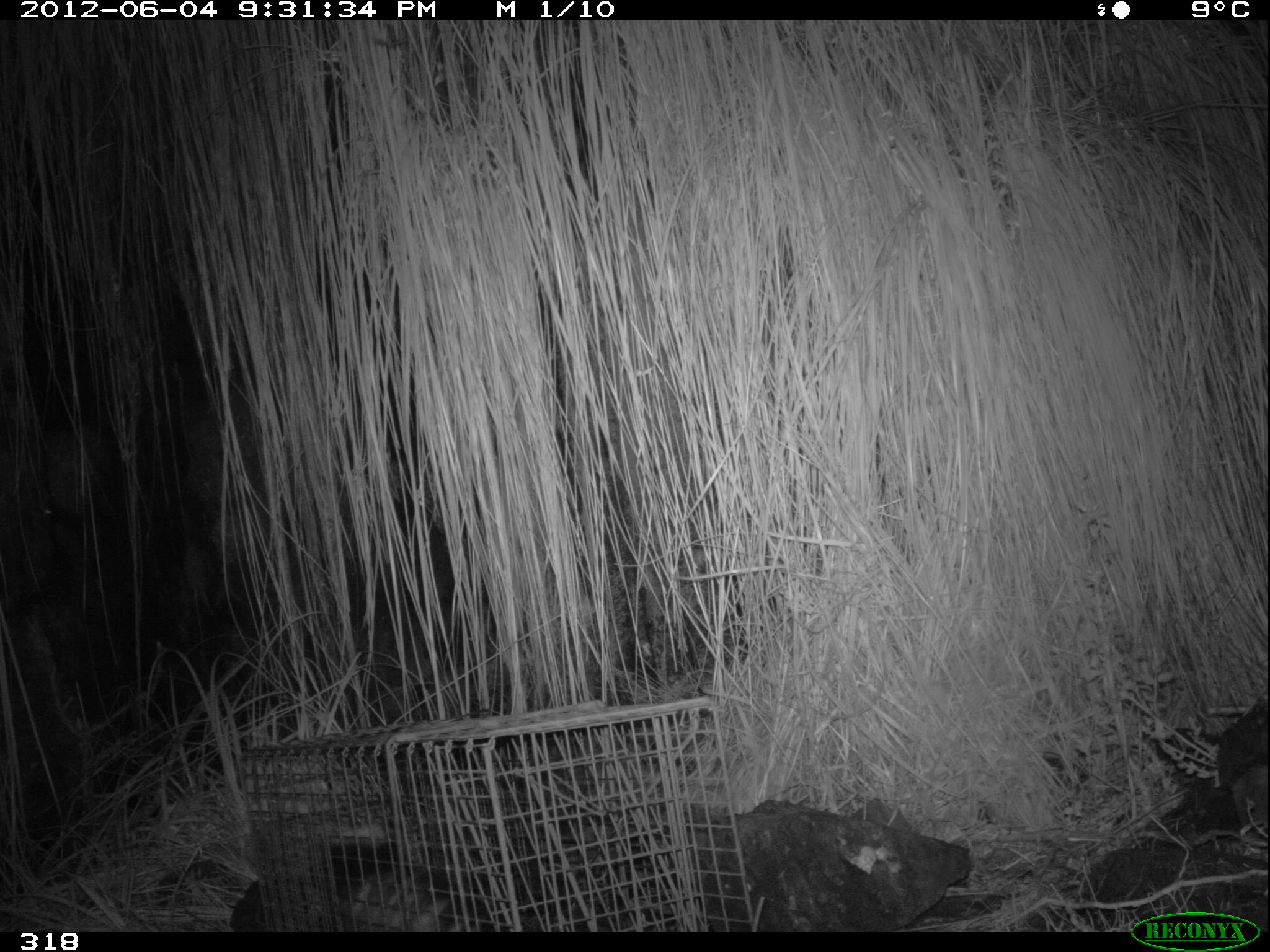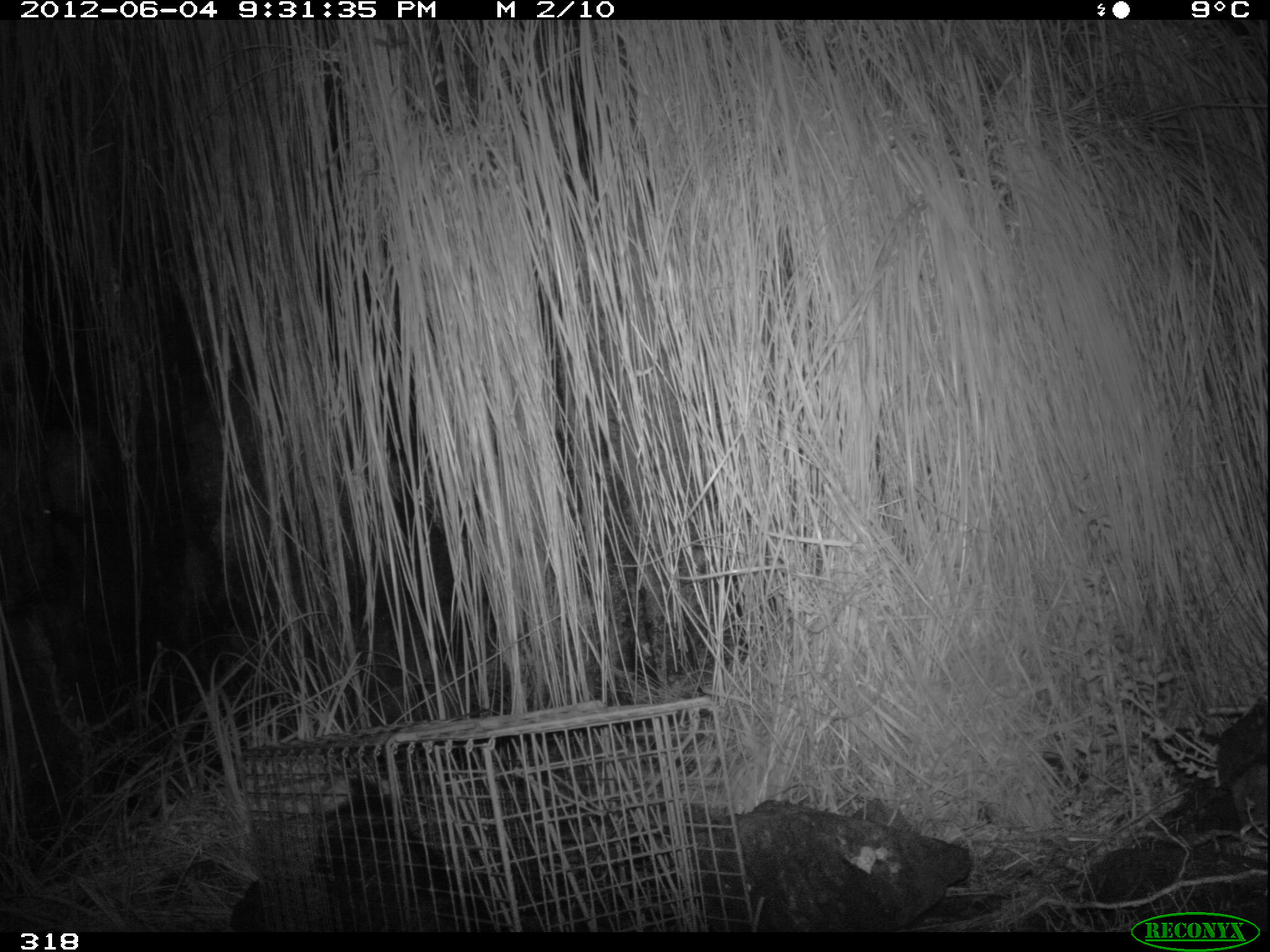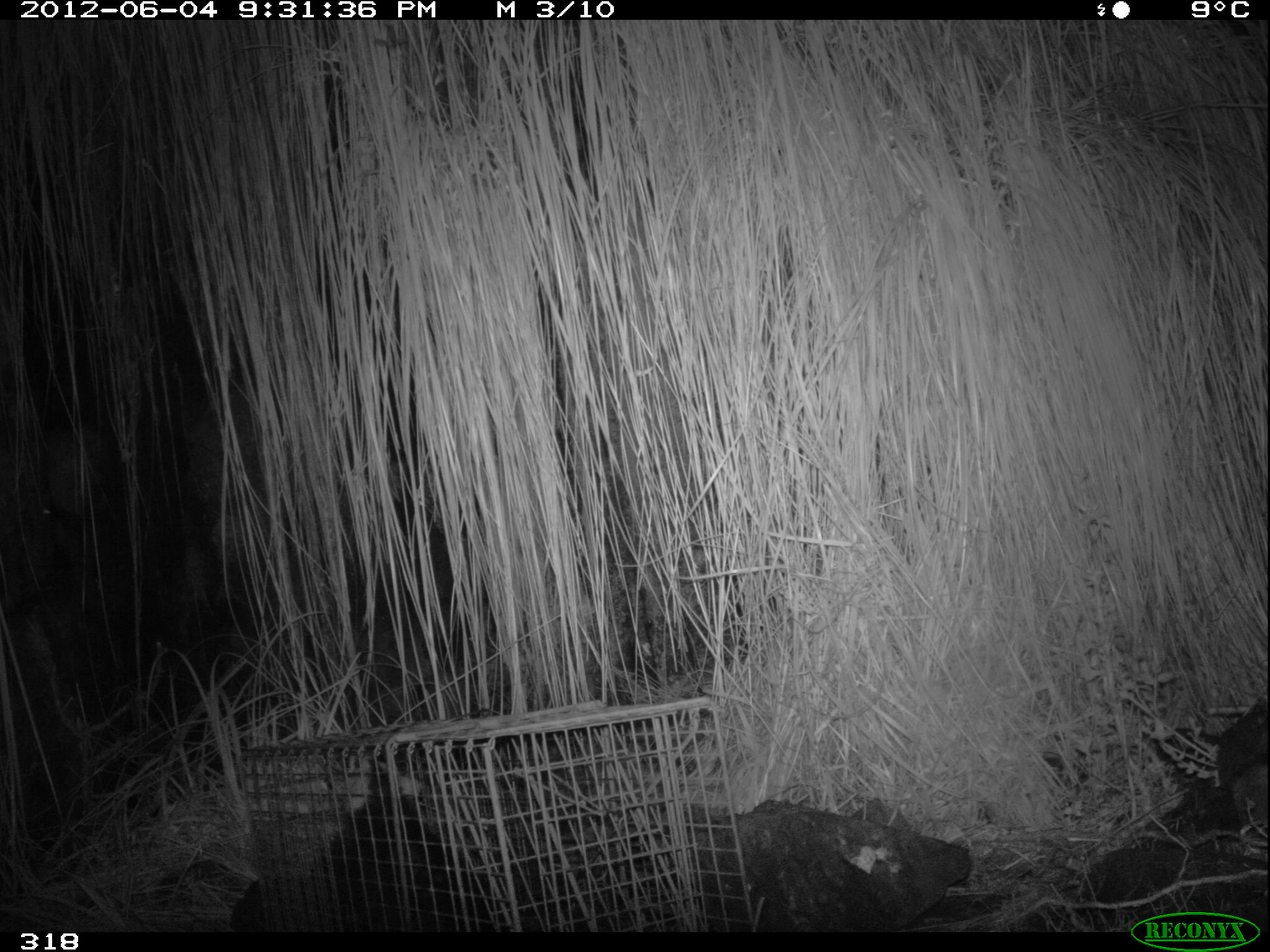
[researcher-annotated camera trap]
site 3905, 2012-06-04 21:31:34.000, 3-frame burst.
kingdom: Animalia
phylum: Chordata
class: Mammalia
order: Didelphimorphia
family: Didelphidae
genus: Didelphis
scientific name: Didelphis pernigra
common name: andean white-eared opossum